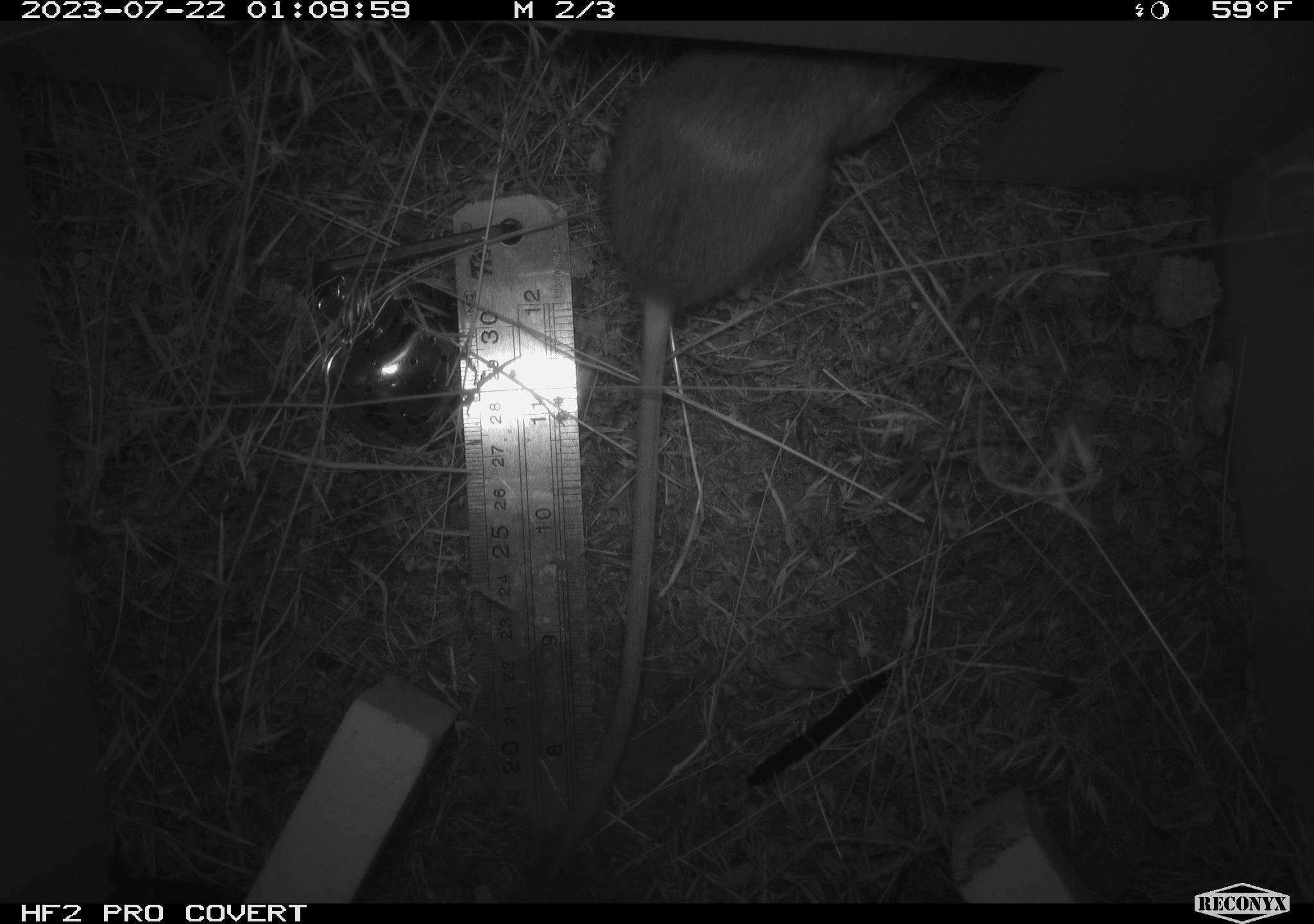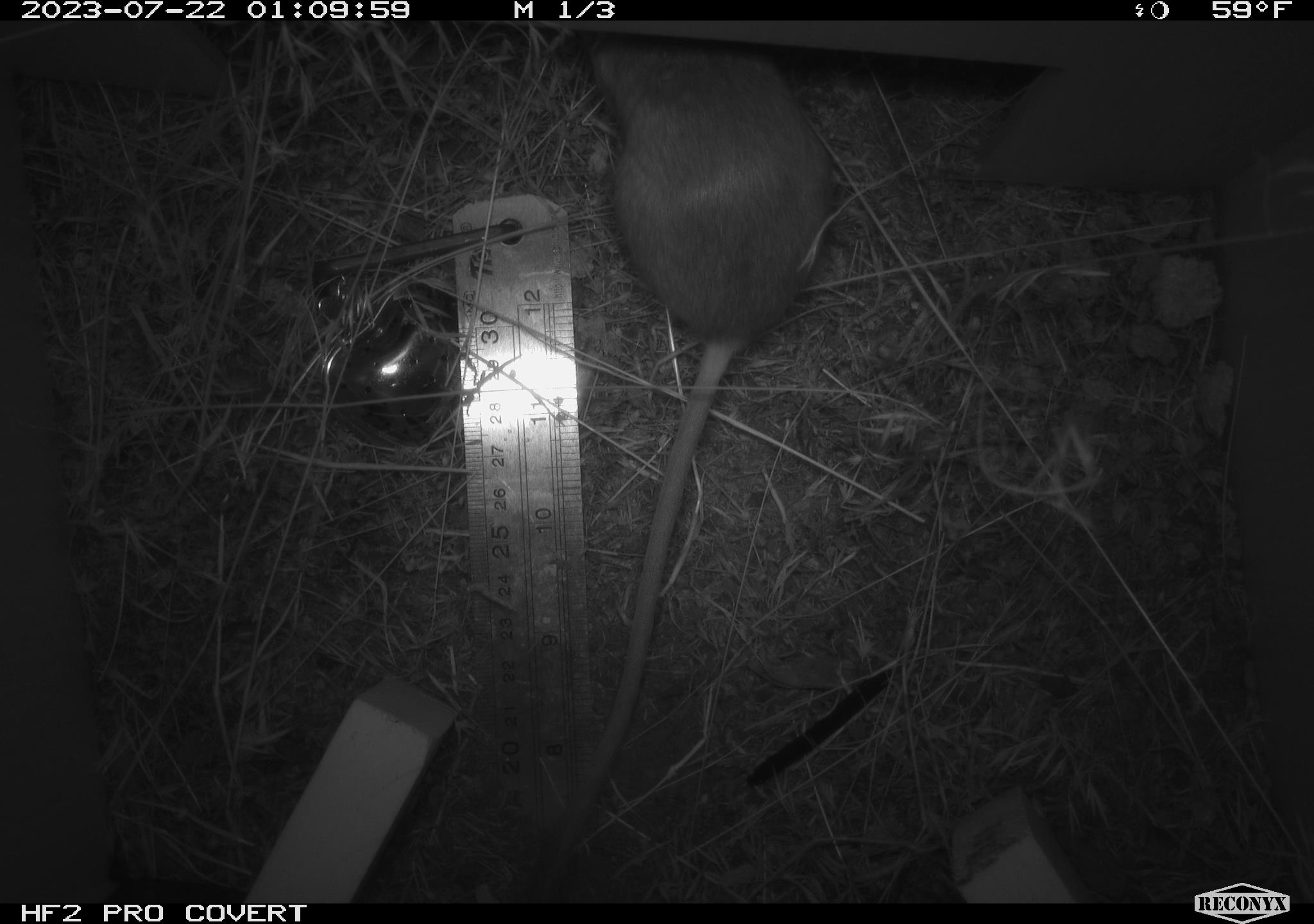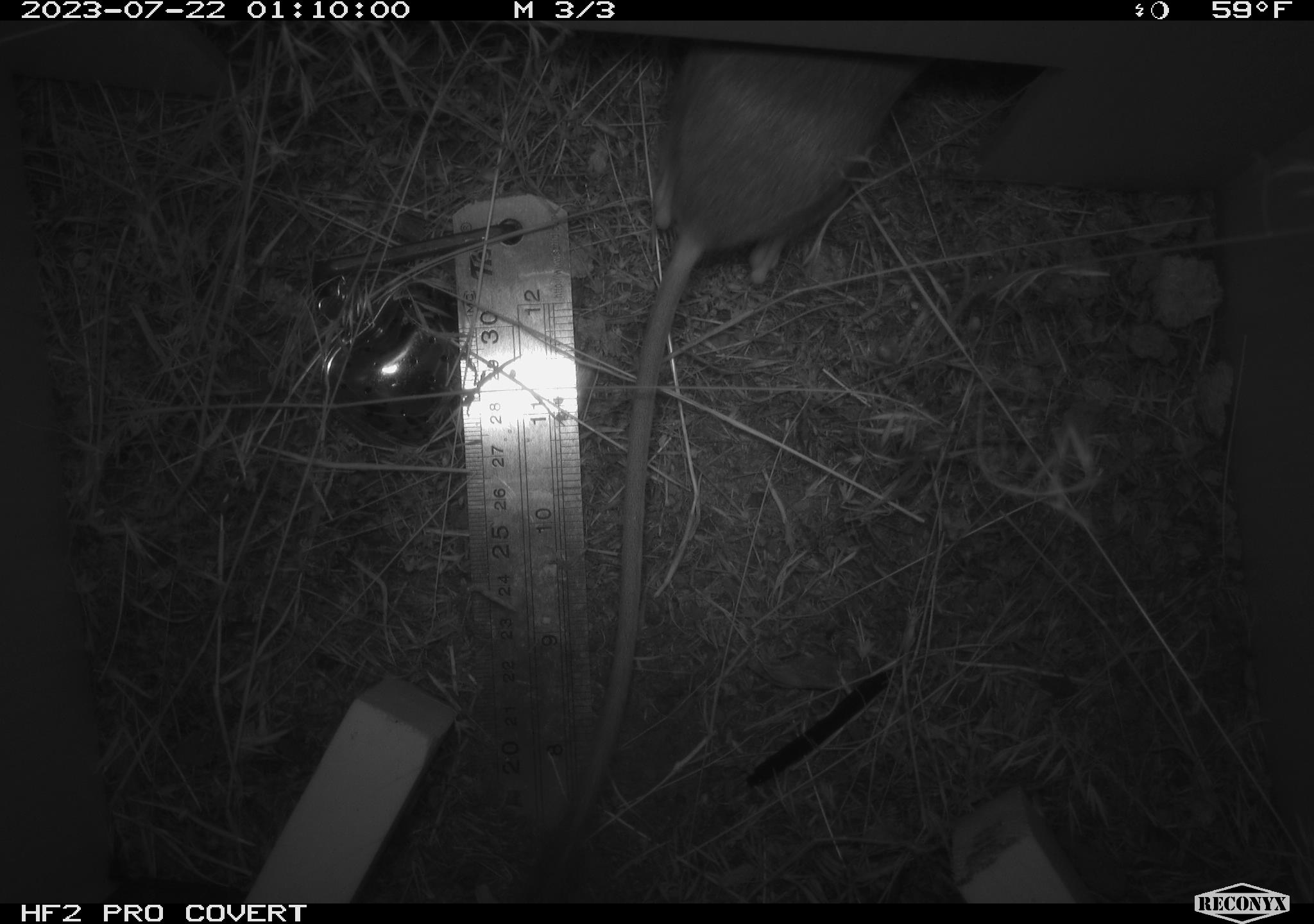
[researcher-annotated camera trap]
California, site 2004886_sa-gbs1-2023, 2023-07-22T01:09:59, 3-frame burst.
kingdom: Animalia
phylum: Chordata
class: Mammalia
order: Rodentia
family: Heteromyidae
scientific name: Heteromyidae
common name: kangaroo rats and pocket mice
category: heteromyidae family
Heteromyidae family (kangaroo rats and pocket mice) (Heteromyidae).